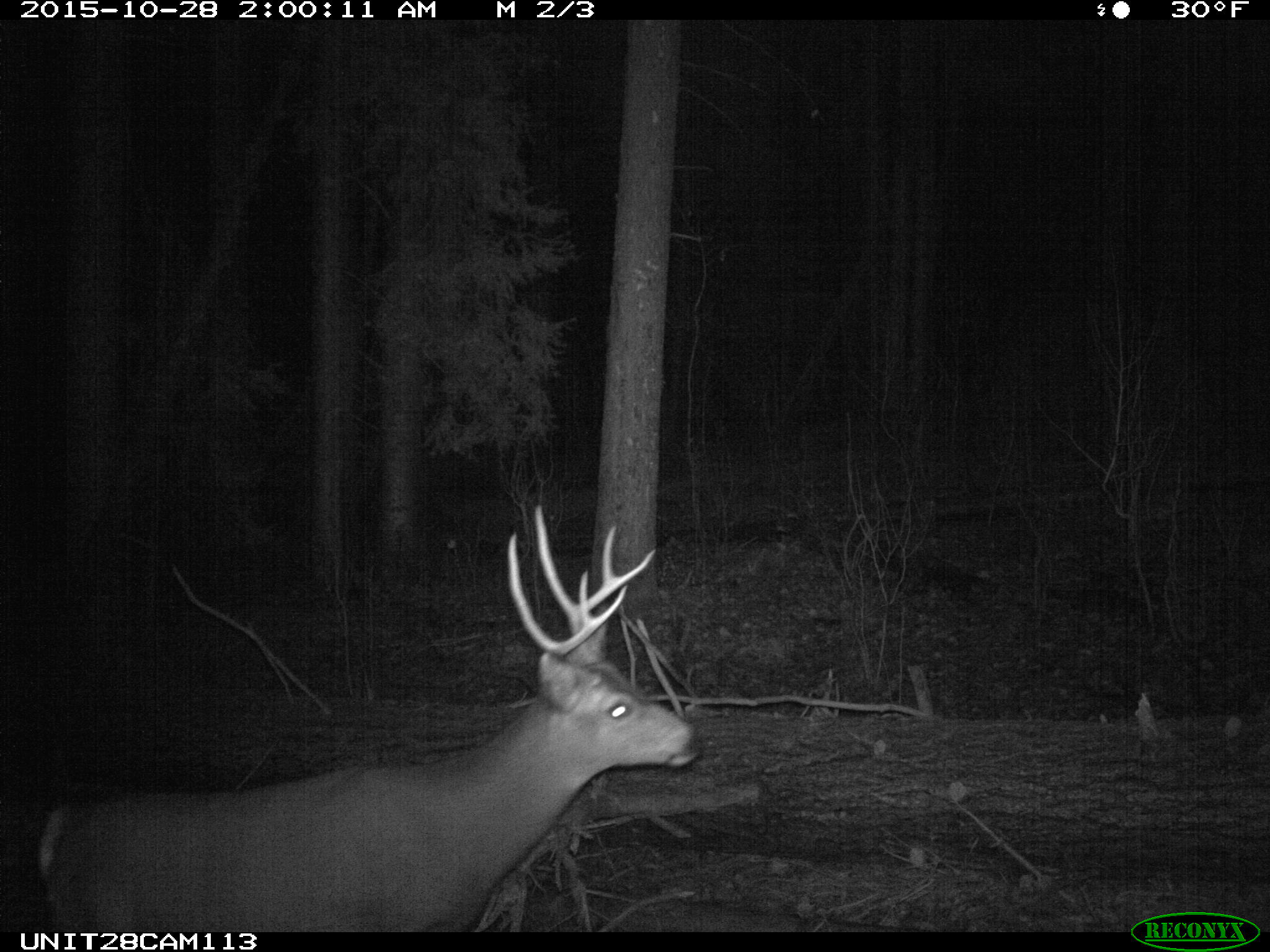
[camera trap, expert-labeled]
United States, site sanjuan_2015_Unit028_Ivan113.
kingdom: Animalia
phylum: Chordata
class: Mammalia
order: Artiodactyla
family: Cervidae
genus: Odocoileus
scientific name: Odocoileus hemionus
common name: mule deer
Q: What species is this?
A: Odocoileus hemionus (mule deer).